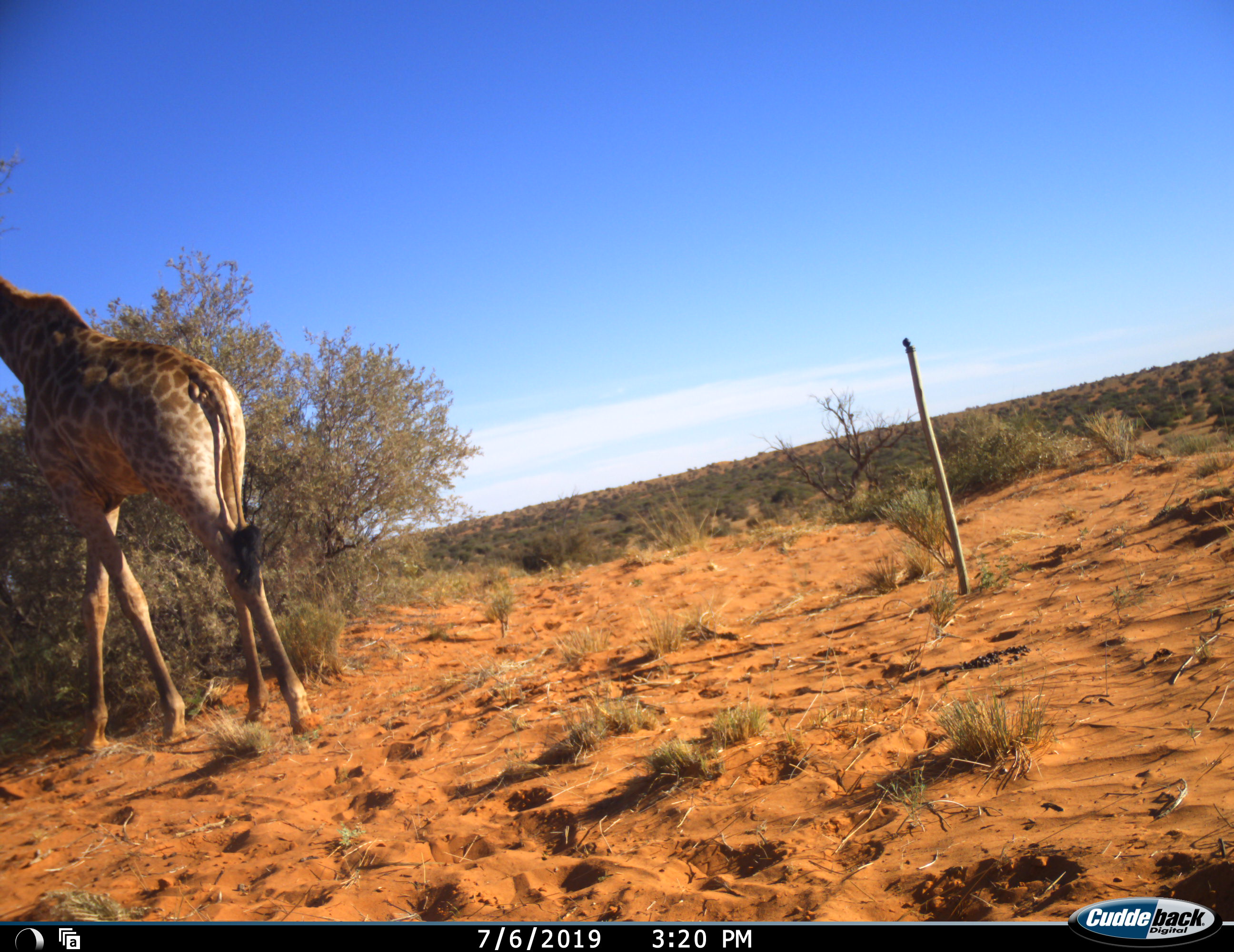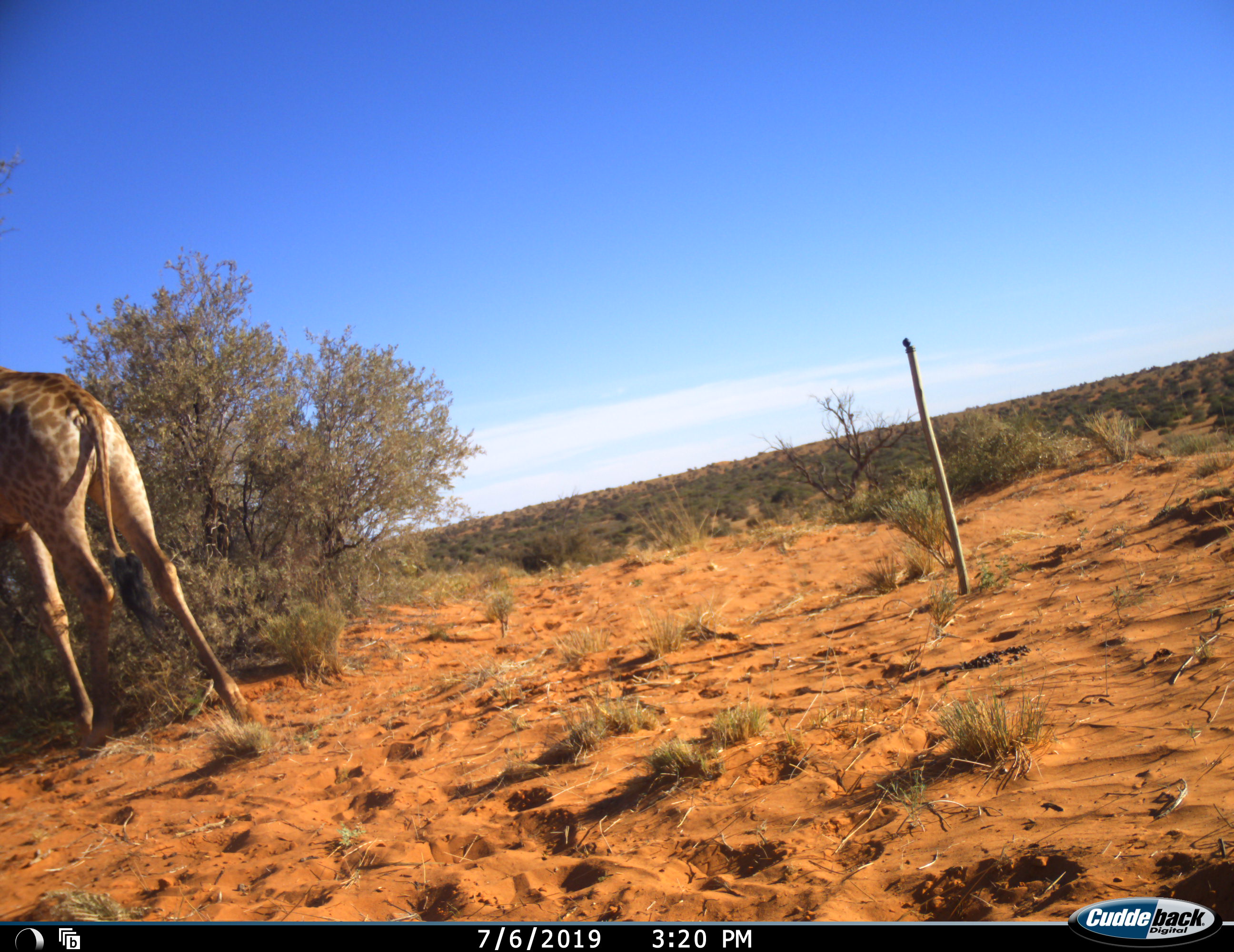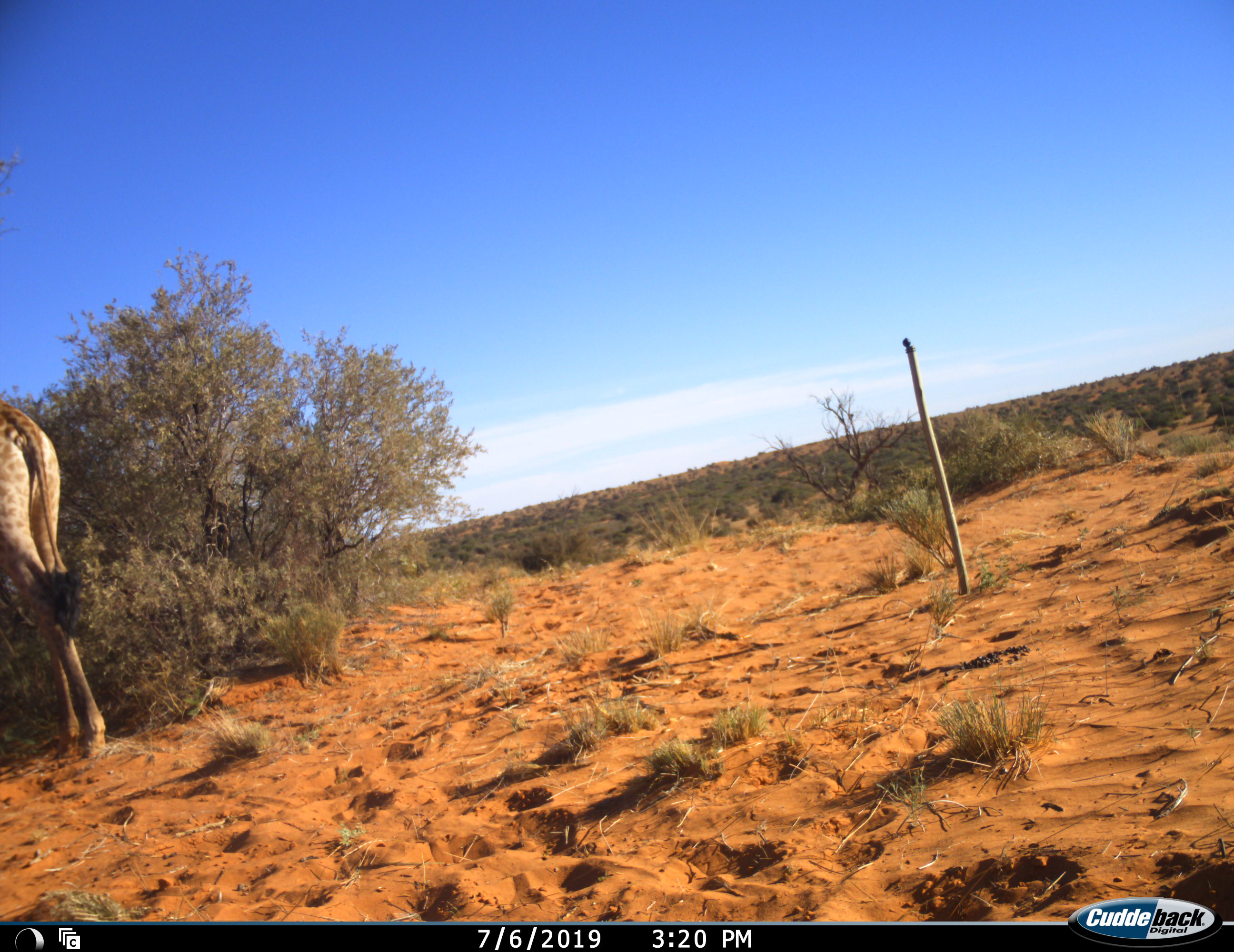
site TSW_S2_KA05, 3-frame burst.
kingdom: Animalia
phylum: Chordata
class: Mammalia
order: Artiodactyla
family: Giraffidae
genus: Giraffa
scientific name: Giraffa camelopardalis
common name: giraffe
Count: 1.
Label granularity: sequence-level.